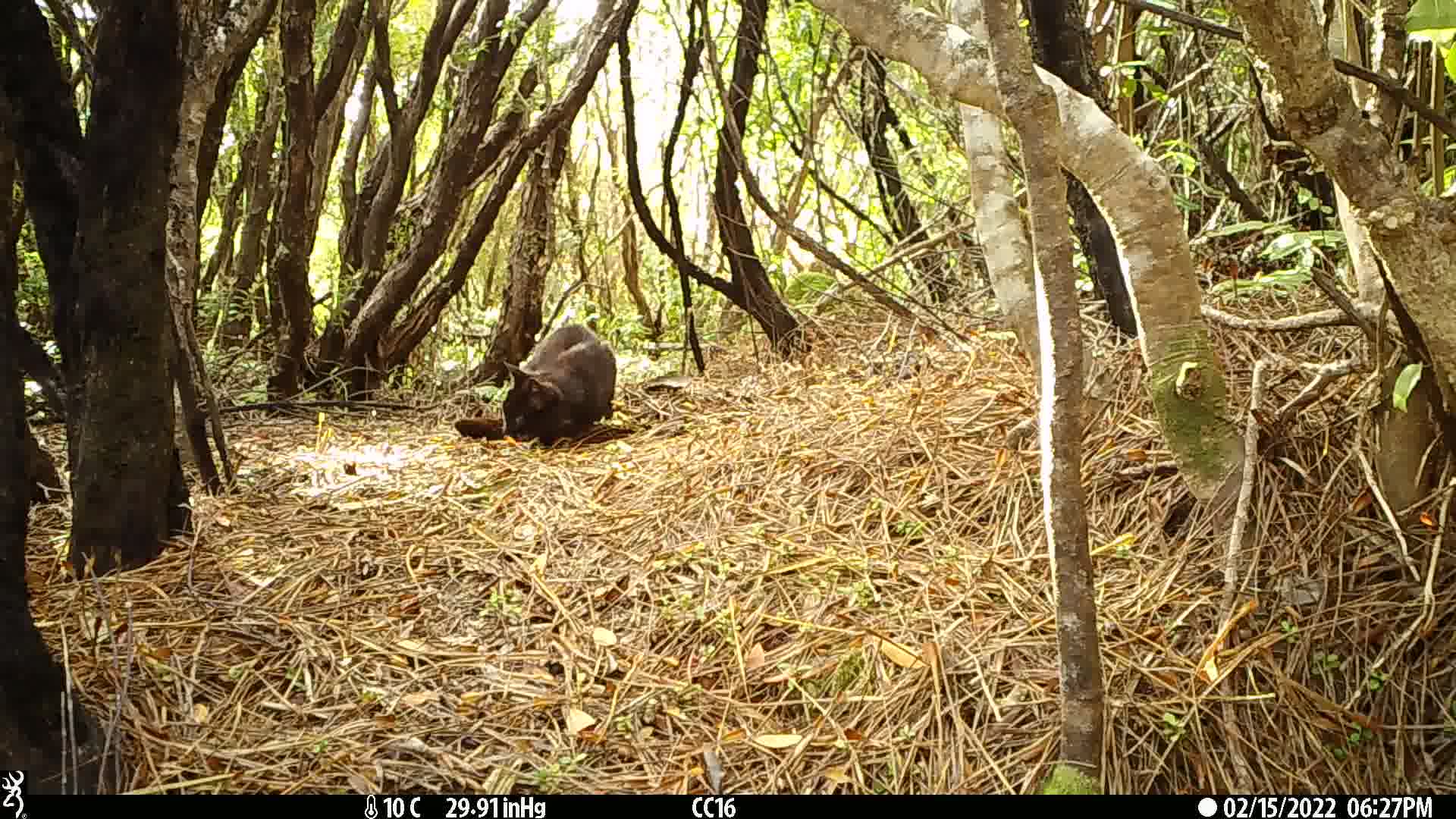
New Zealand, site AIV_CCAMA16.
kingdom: Animalia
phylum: Chordata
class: Mammalia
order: Carnivora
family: Felidae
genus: Felis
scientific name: Felis catus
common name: domestic cat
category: cat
Cat (domestic cat) (Felis catus).